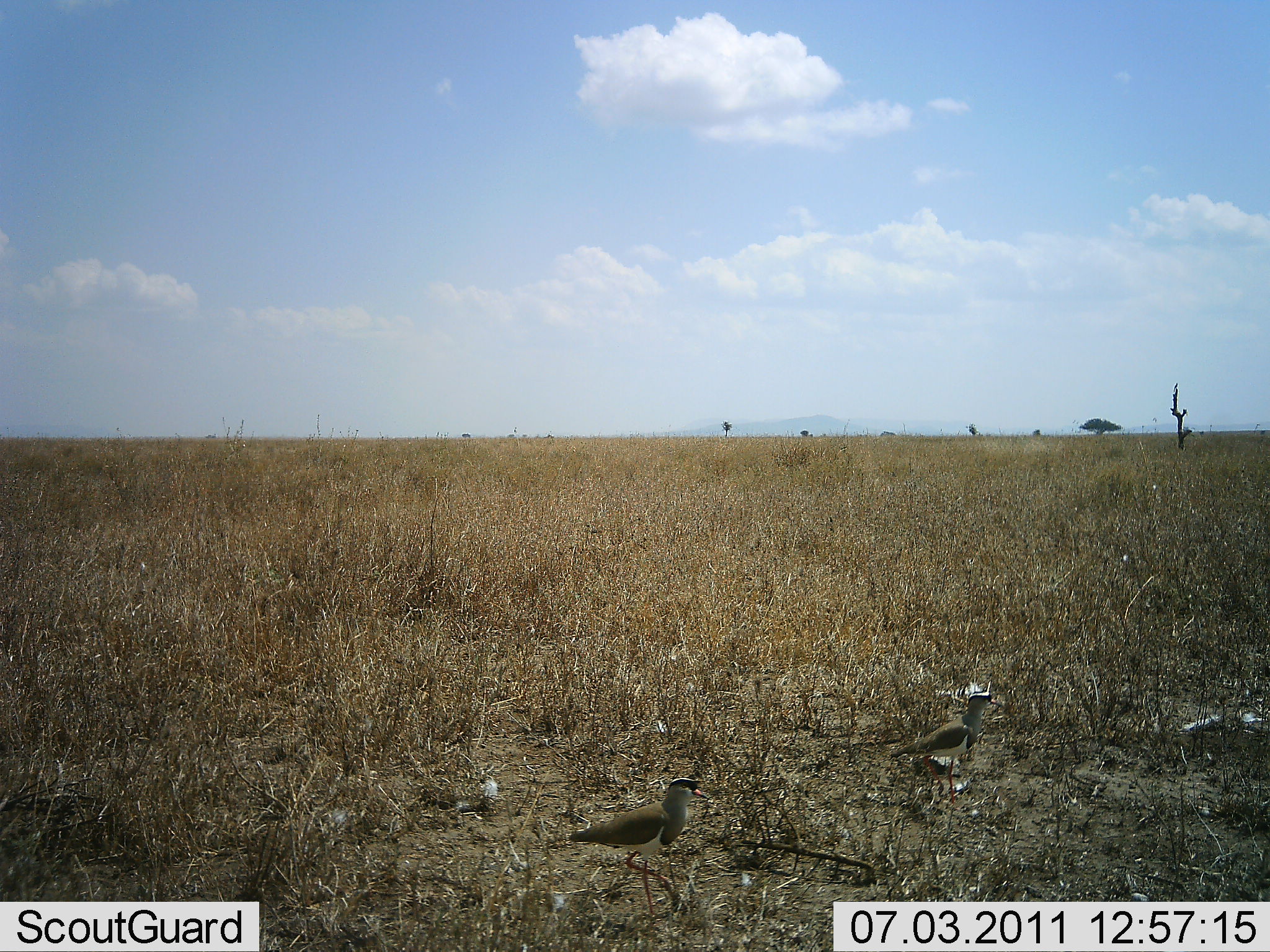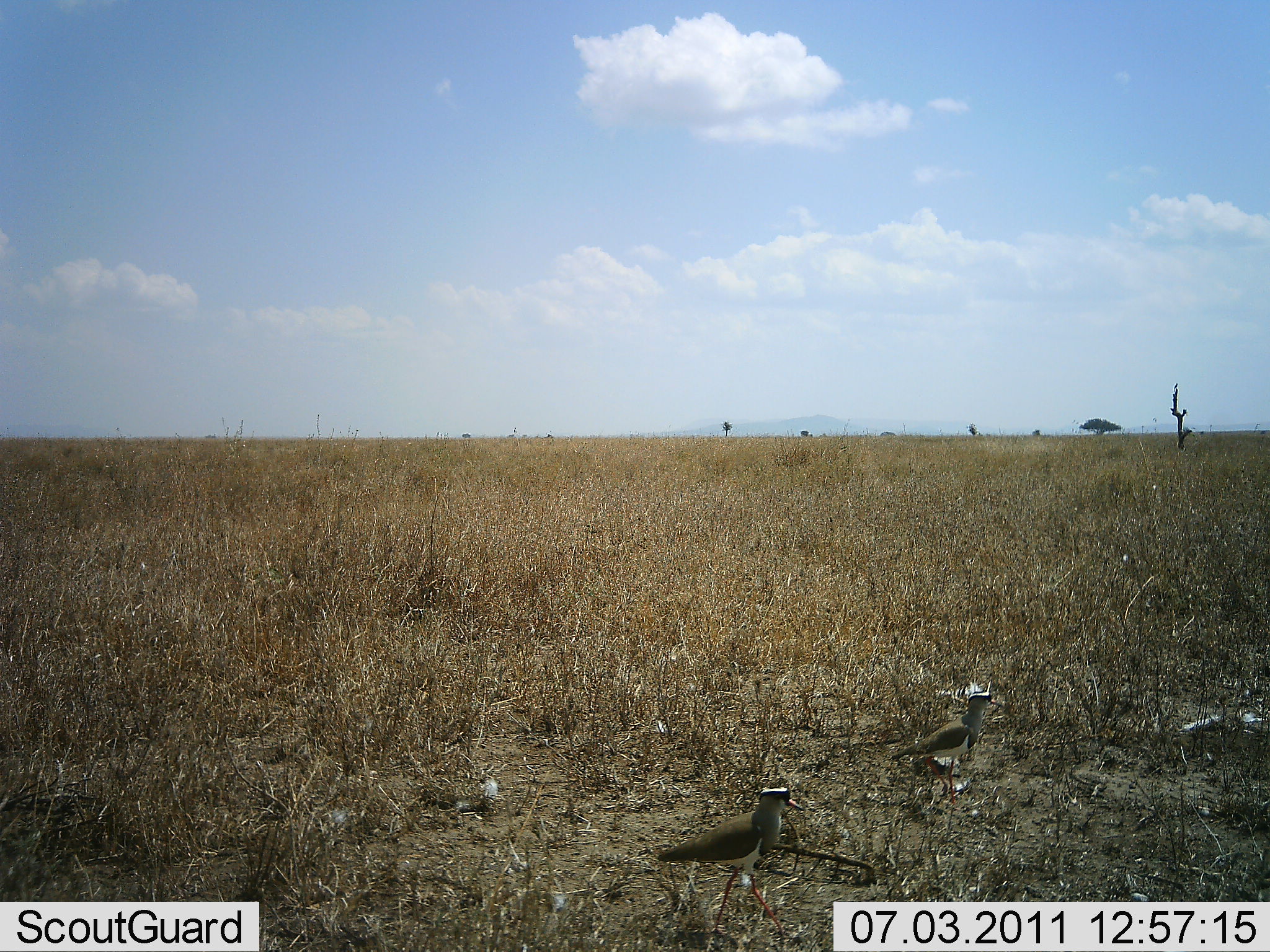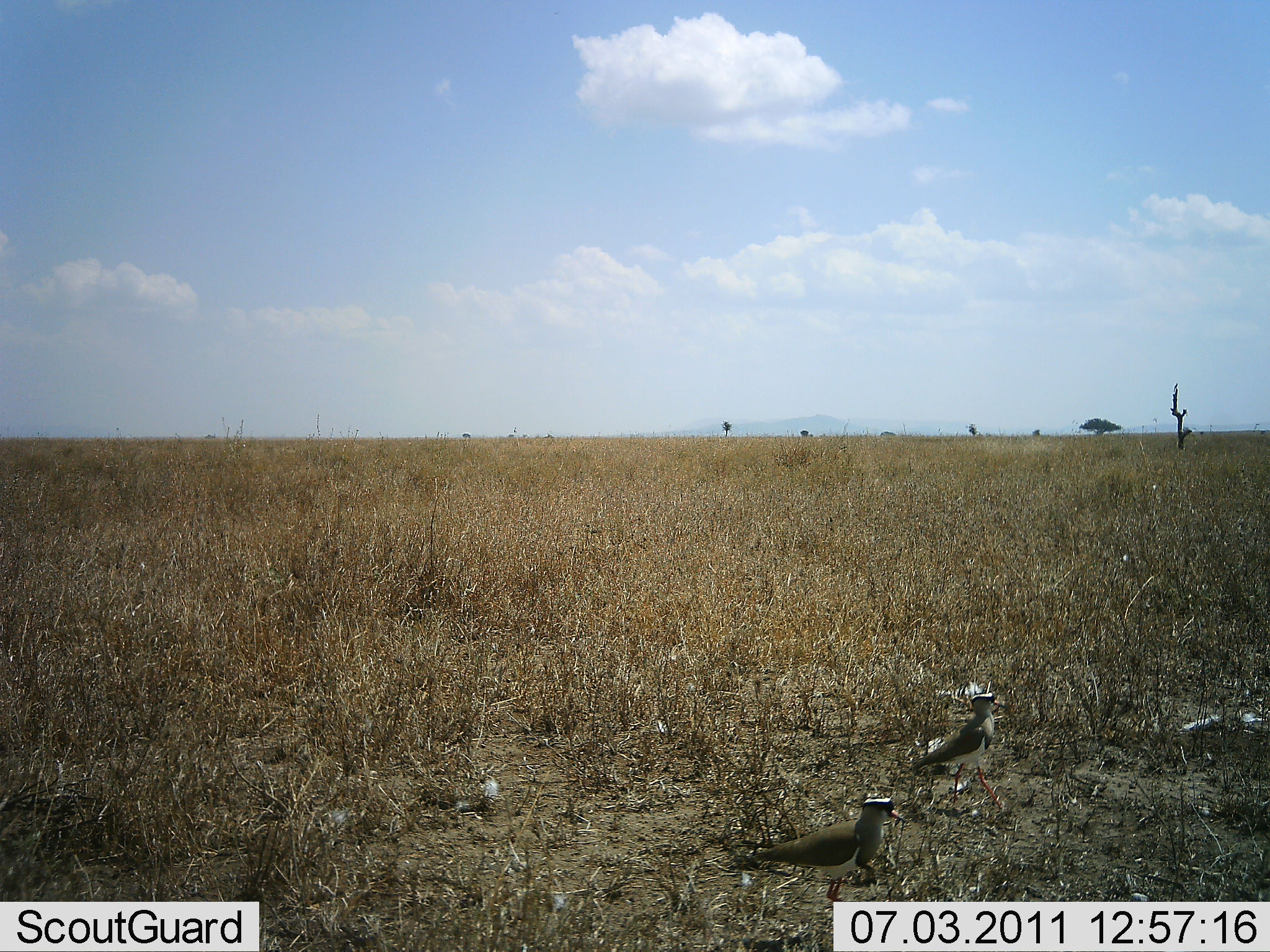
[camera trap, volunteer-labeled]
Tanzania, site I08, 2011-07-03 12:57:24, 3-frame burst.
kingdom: Animalia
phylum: Chordata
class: Aves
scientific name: Aves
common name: bird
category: otherbird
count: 2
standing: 33%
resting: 0%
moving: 73%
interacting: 0%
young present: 0%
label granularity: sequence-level